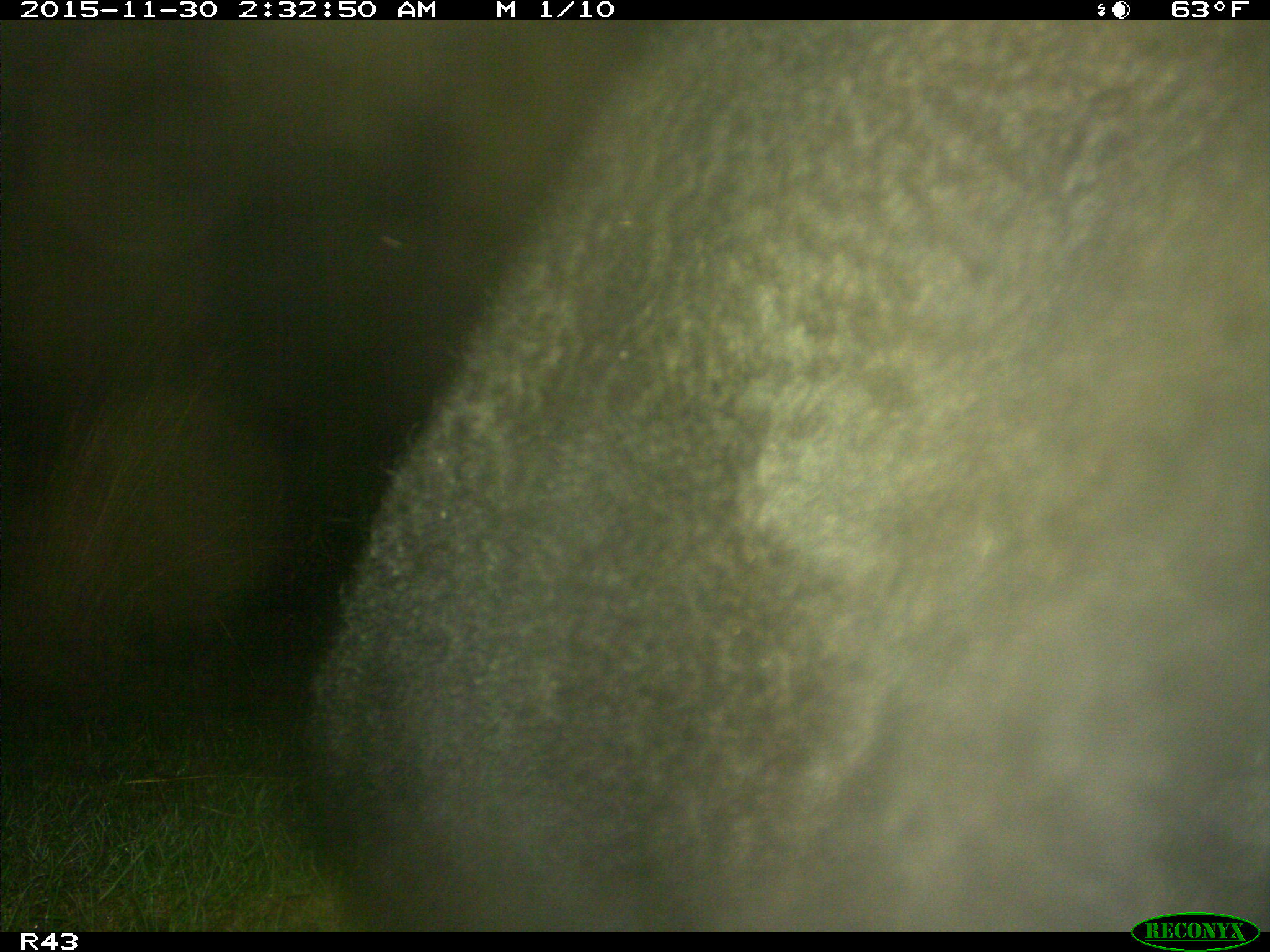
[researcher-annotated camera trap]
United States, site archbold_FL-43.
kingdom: Animalia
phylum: Chordata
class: Mammalia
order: Artiodactyla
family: Bovidae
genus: Bos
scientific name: Bos taurus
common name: domestic cow